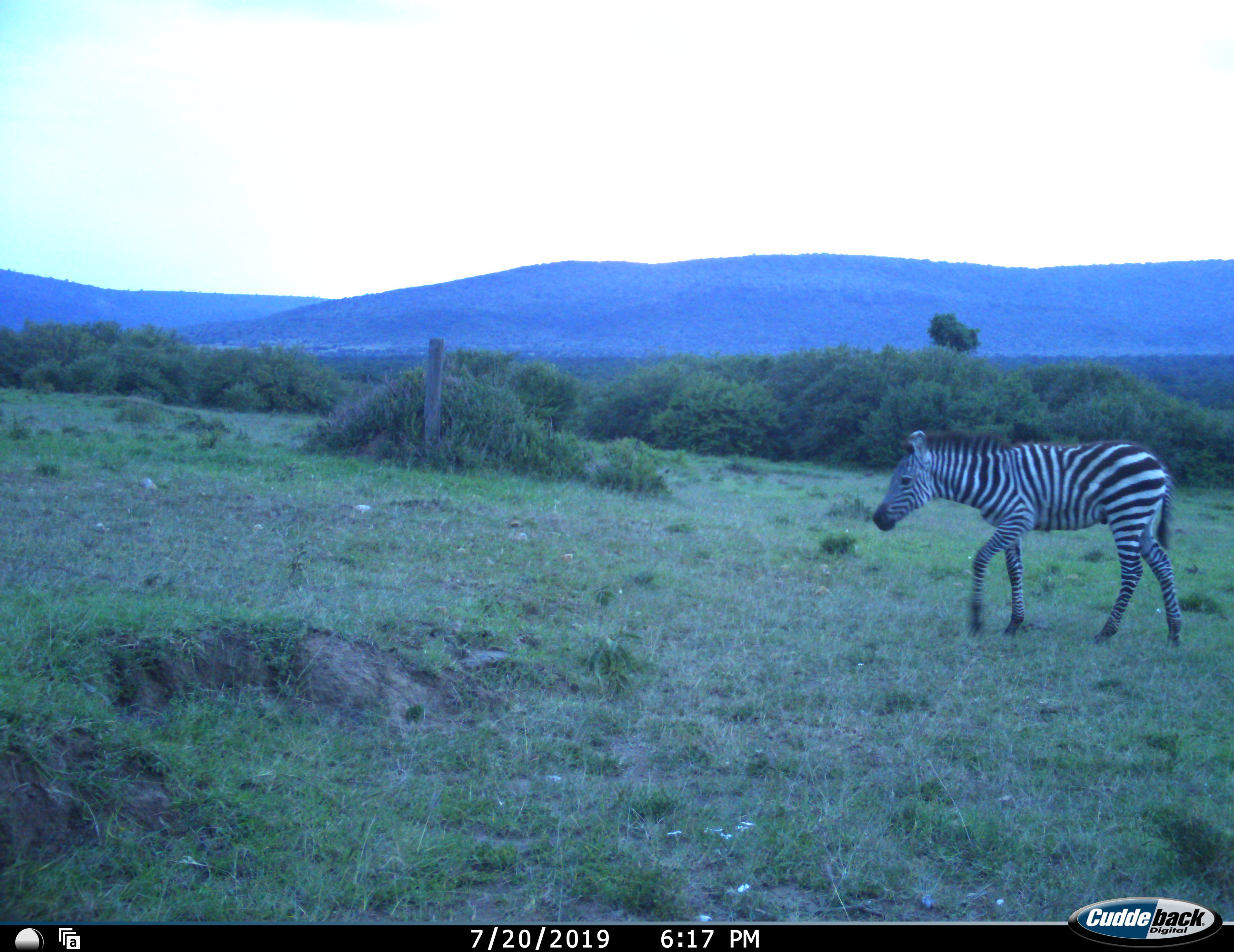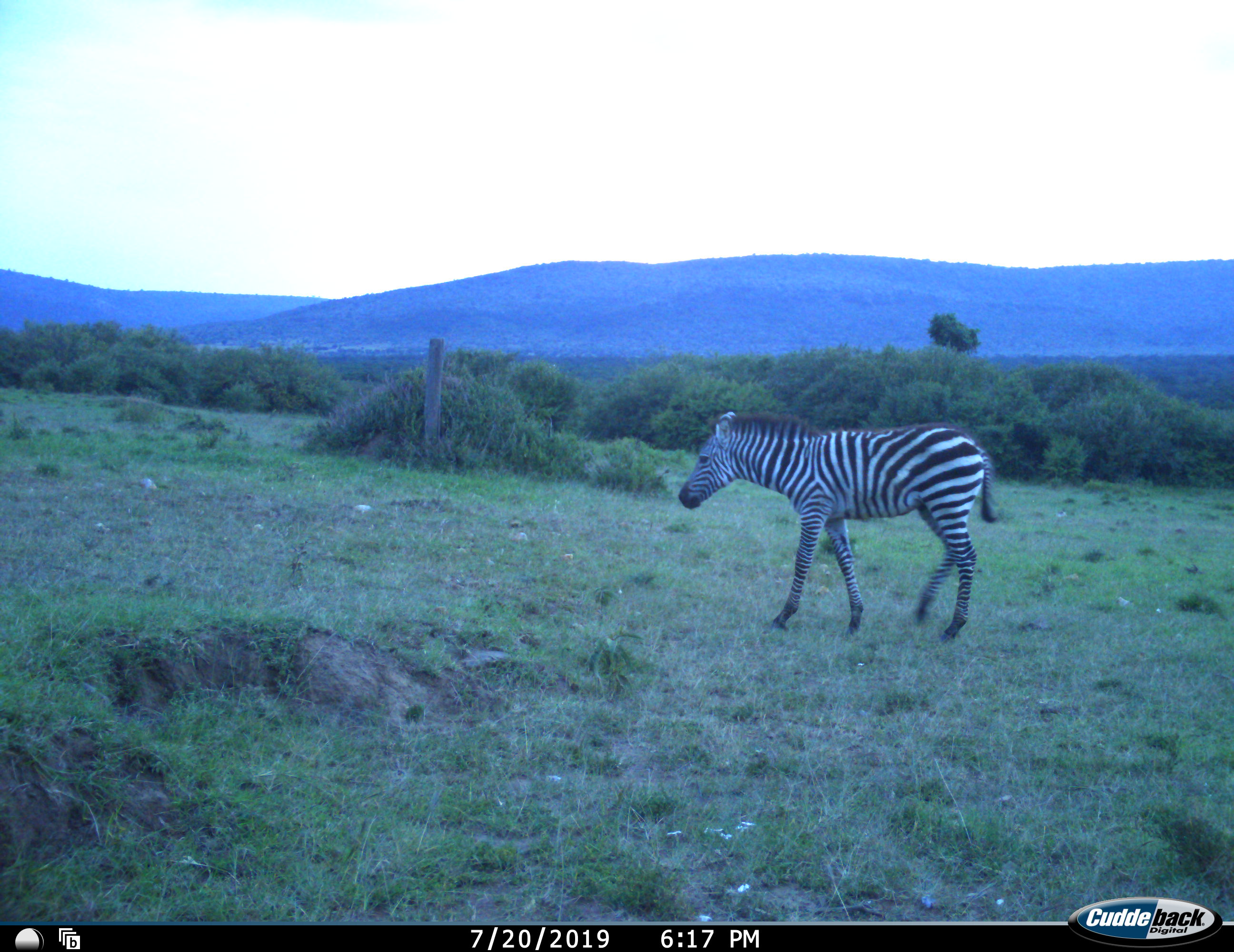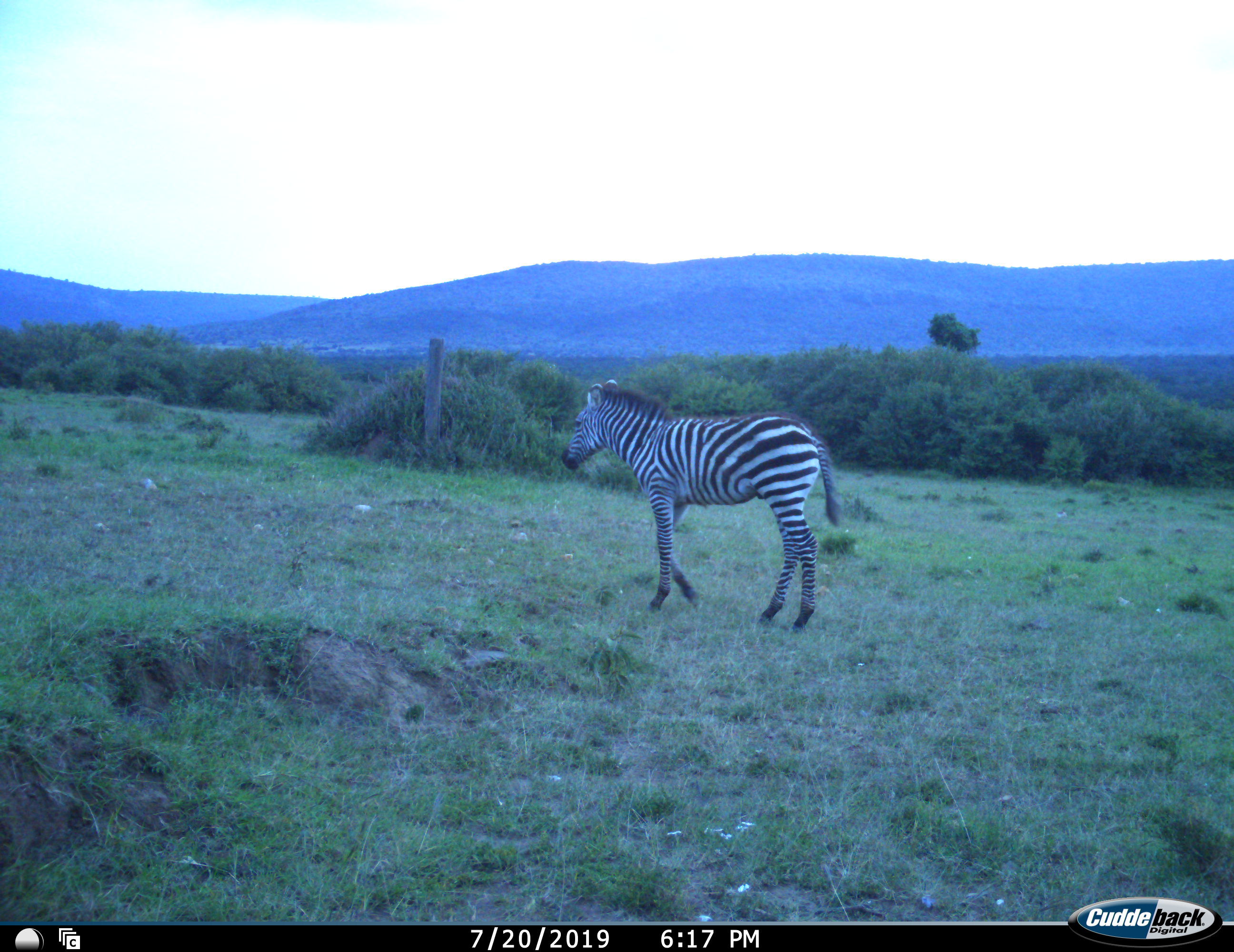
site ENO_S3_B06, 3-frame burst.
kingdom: Animalia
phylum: Chordata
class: Mammalia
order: Perissodactyla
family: Equidae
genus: Equus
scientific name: Equus quagga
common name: plains zebra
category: zebraplains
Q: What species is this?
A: Zebraplains (plains zebra) (Equus quagga).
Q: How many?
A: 1.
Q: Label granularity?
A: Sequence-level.